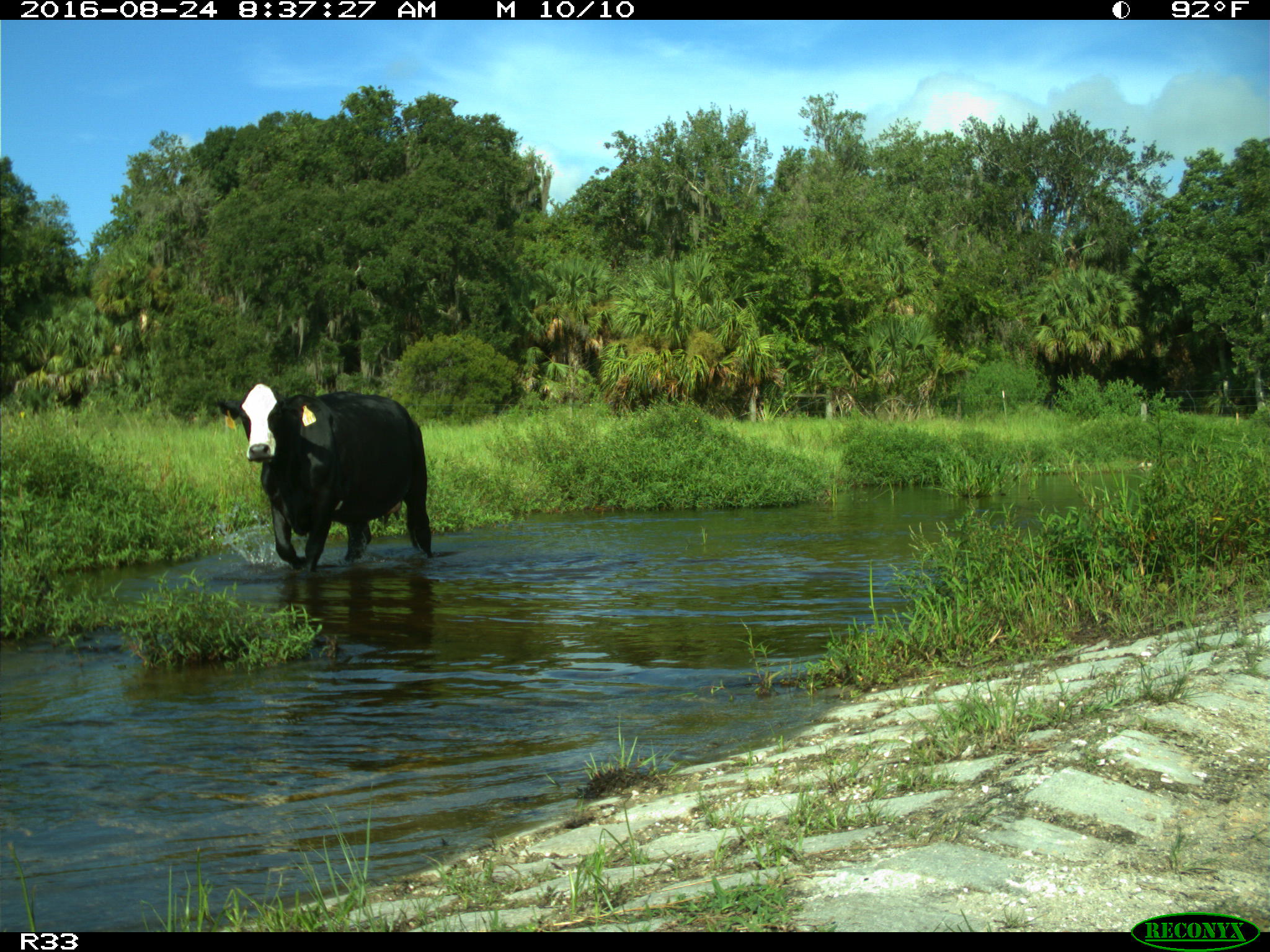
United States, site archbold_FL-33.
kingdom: Animalia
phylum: Chordata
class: Mammalia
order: Artiodactyla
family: Bovidae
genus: Bos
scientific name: Bos taurus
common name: domestic cow